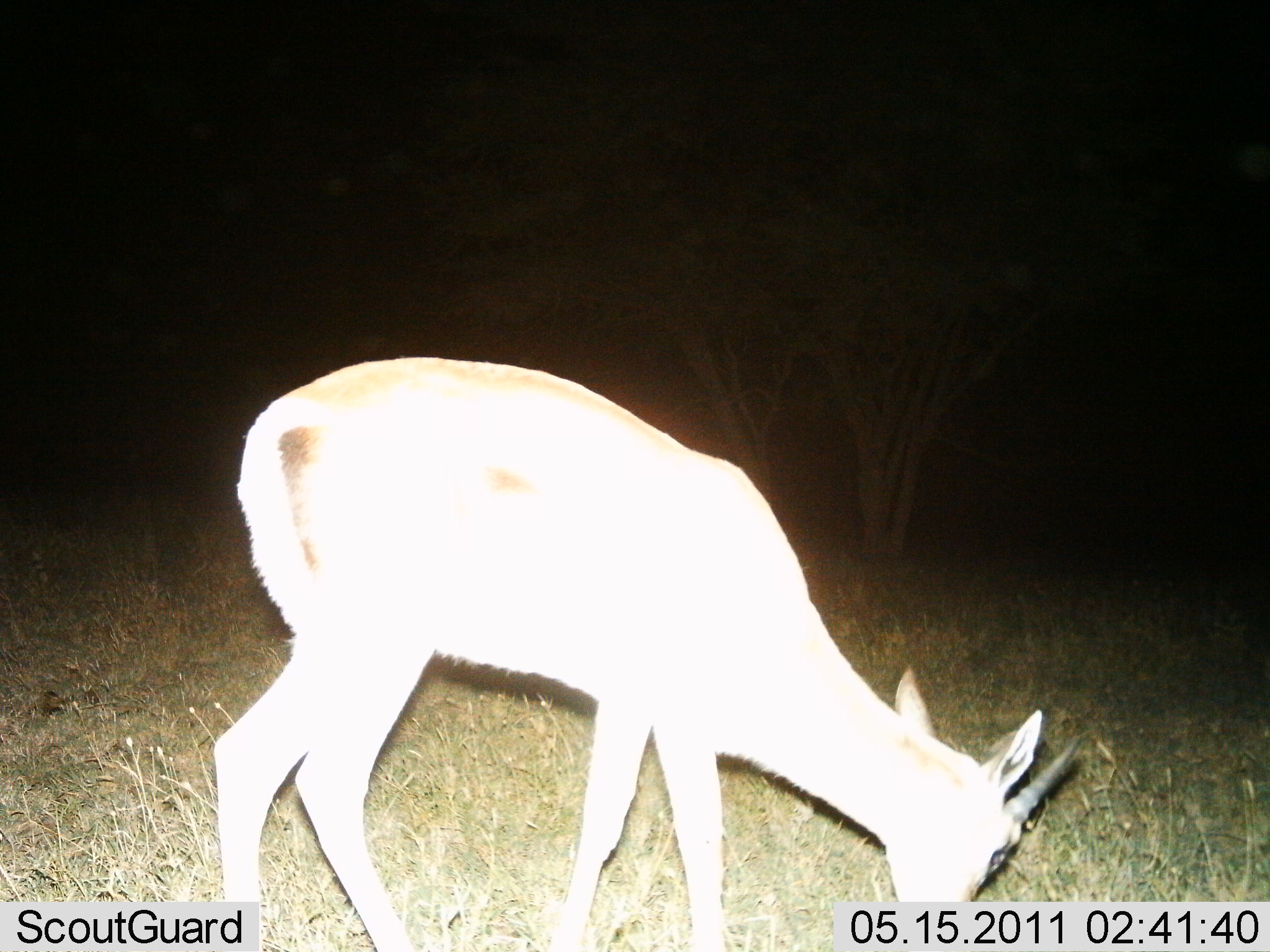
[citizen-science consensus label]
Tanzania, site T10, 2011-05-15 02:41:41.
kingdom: Animalia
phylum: Chordata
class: Mammalia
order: Artiodactyla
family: Bovidae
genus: Nanger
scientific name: Nanger granti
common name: grant's gazelle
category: gazellegrants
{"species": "gazellegrants (grant's gazelle) (Nanger granti)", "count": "1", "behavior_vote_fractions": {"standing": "18%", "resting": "0%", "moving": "0%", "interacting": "0%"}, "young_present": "0%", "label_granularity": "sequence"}